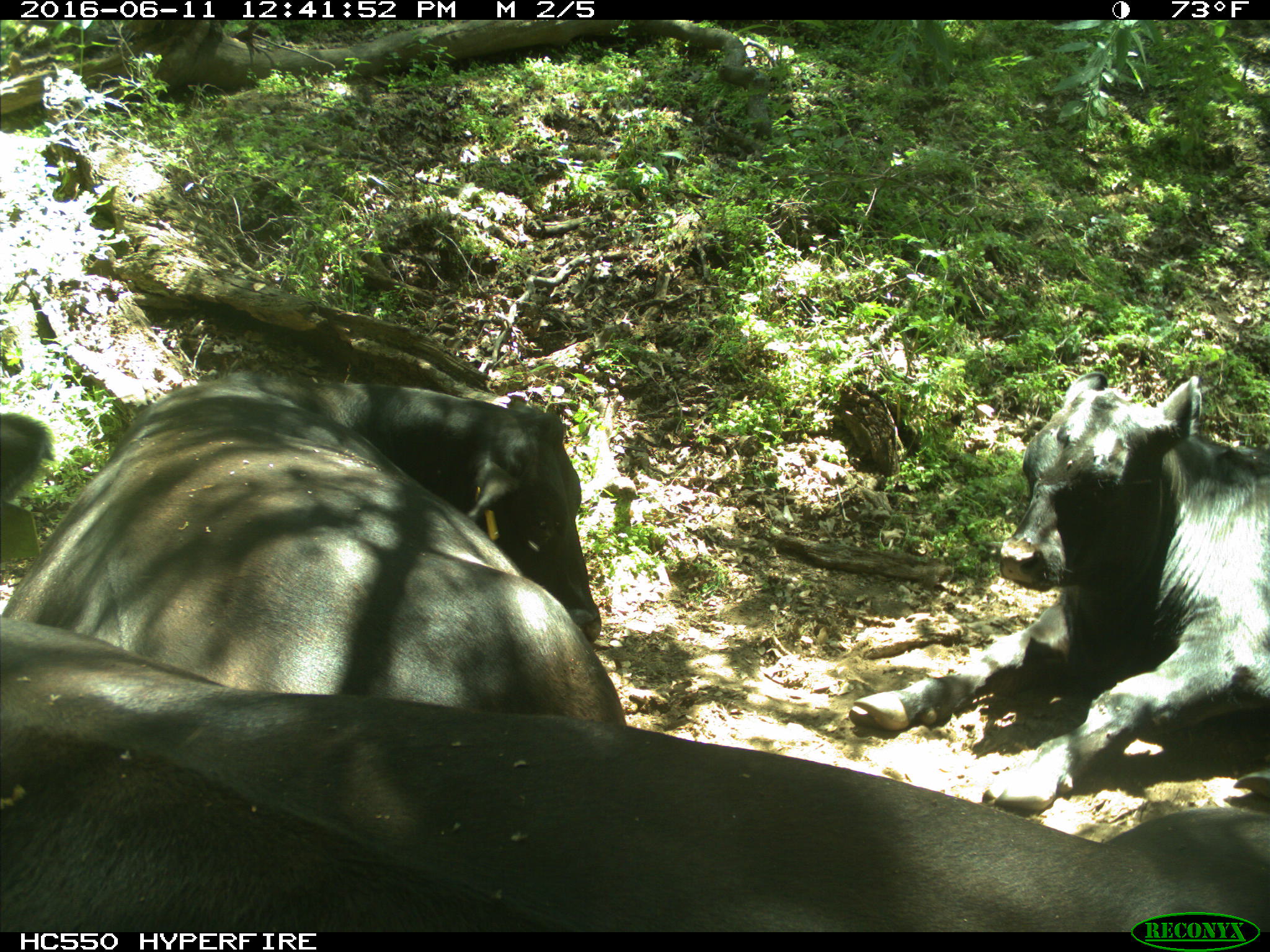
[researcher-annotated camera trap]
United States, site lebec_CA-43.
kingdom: Animalia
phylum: Chordata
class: Mammalia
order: Artiodactyla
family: Bovidae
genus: Bos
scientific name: Bos taurus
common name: domestic cow